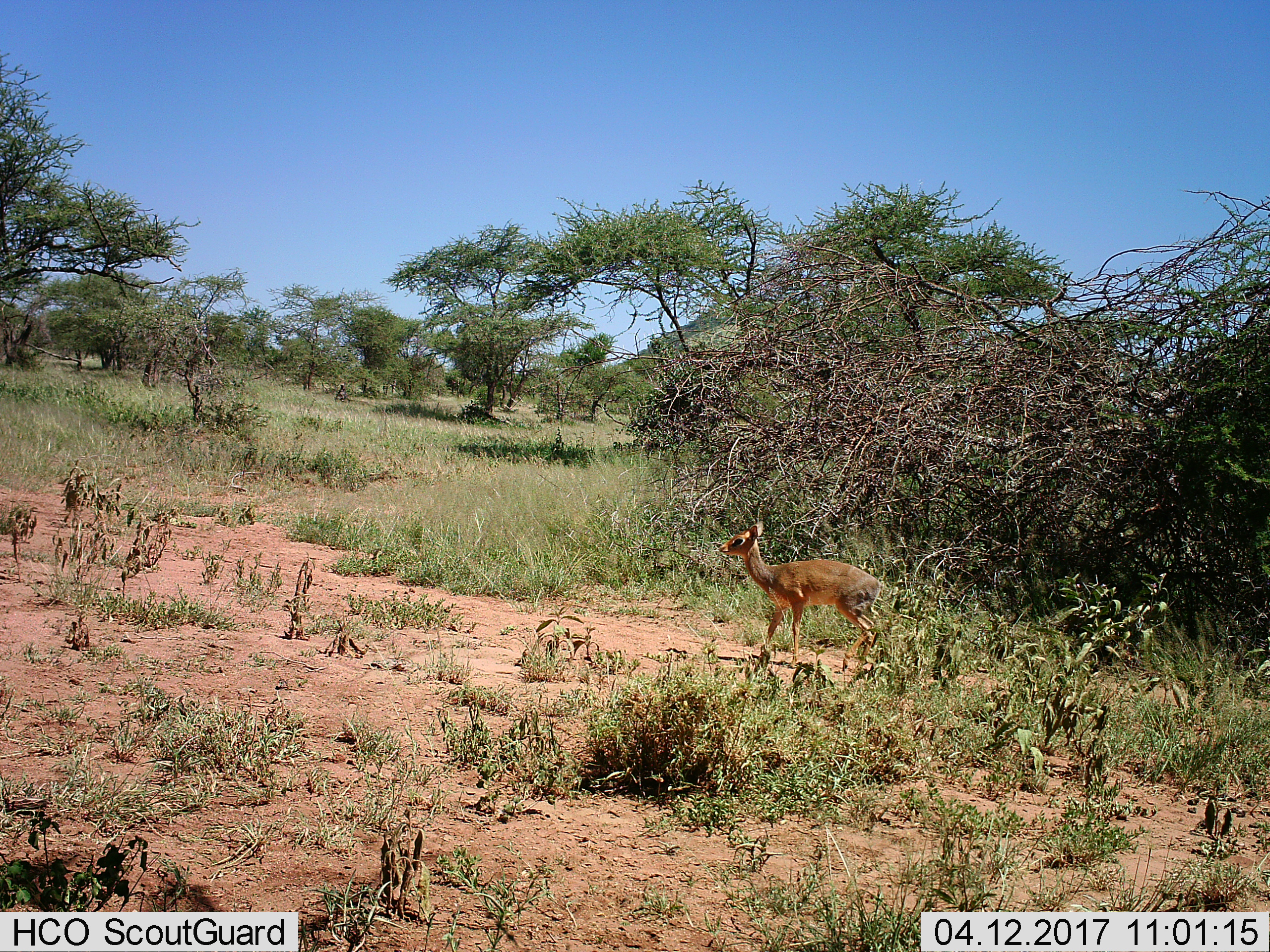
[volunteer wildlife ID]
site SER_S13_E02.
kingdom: Animalia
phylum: Chordata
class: Mammalia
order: Artiodactyla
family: Bovidae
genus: Madoqua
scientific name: Madoqua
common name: dik-dik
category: dikdik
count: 1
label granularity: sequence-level